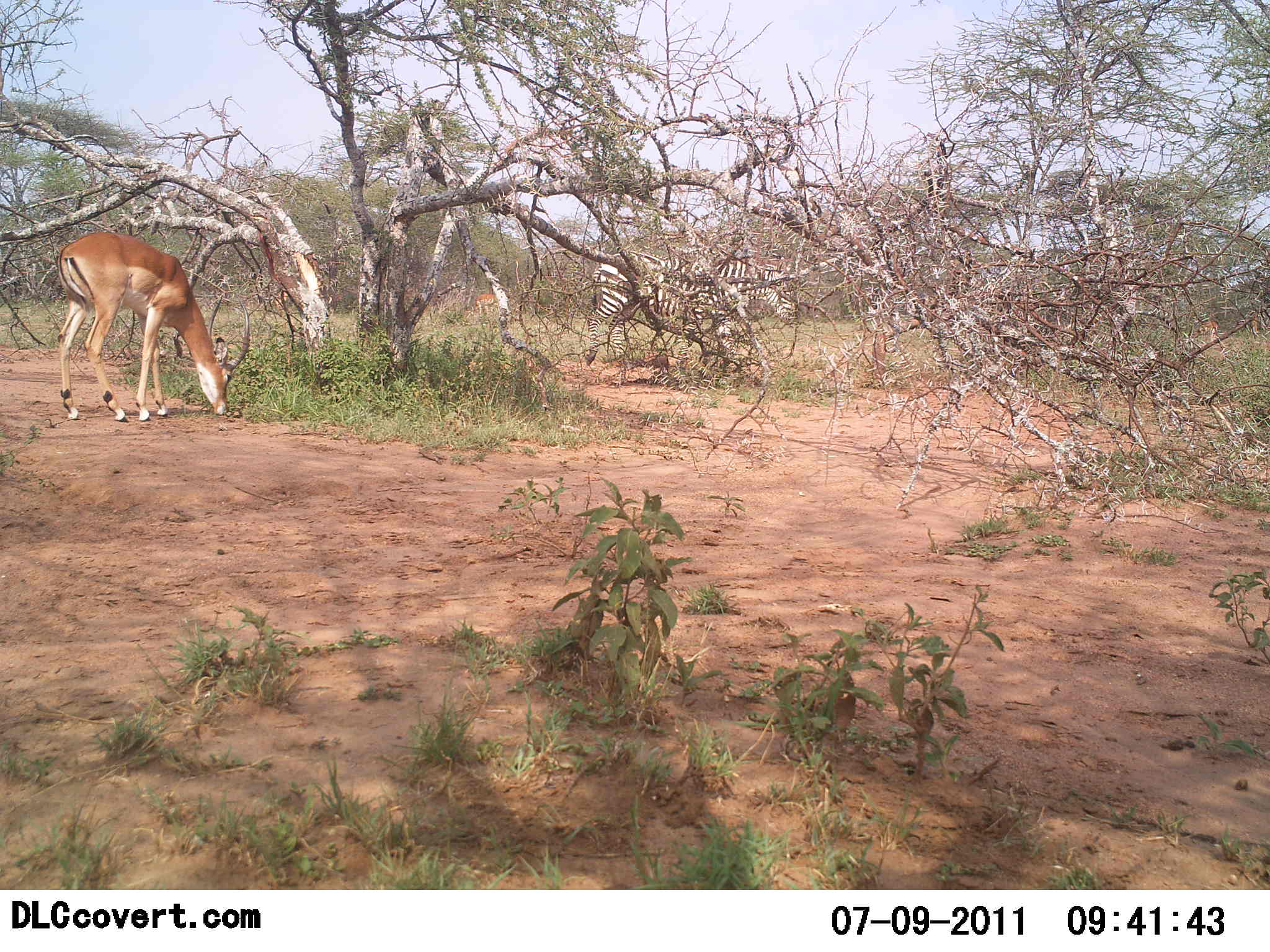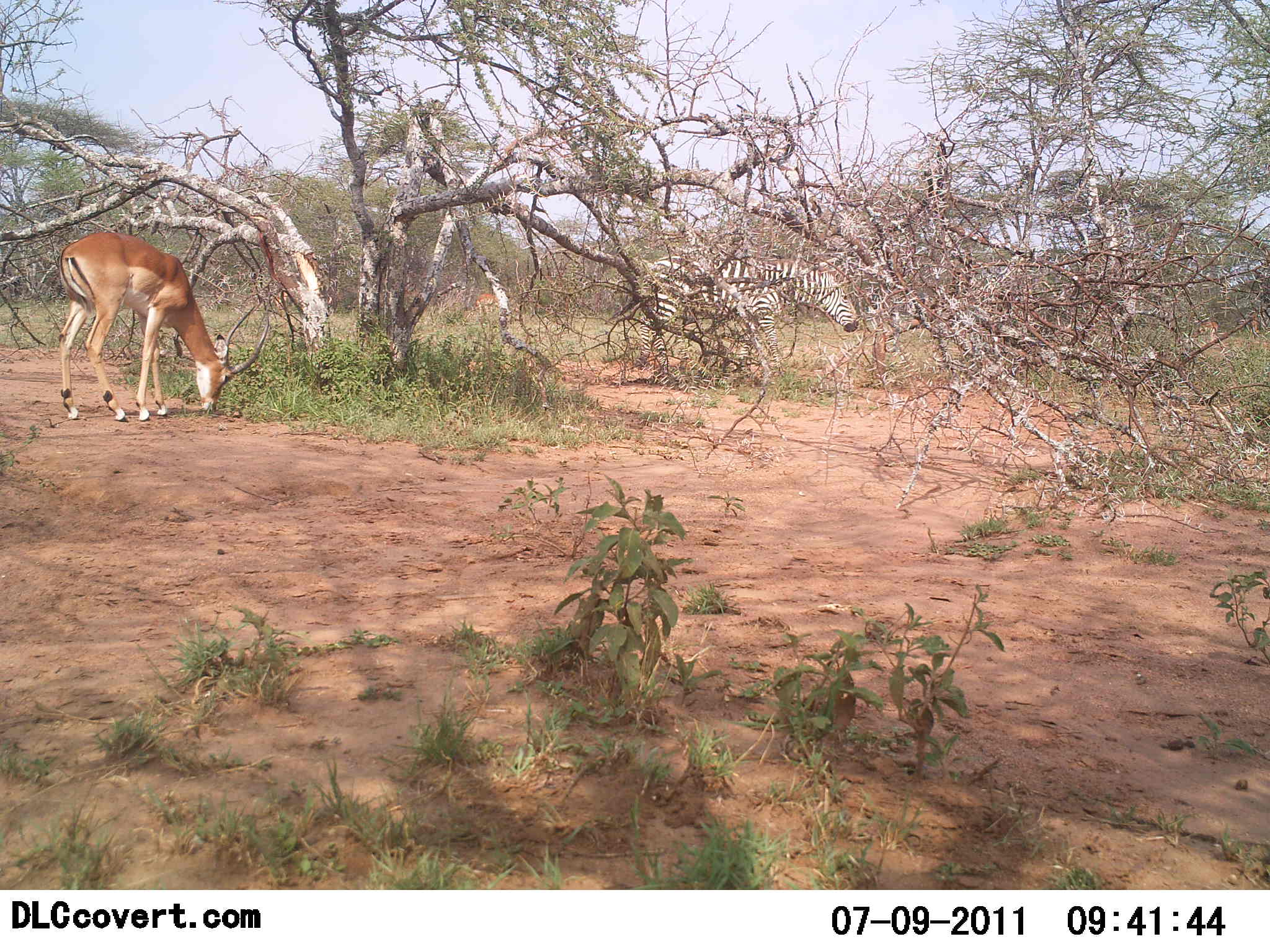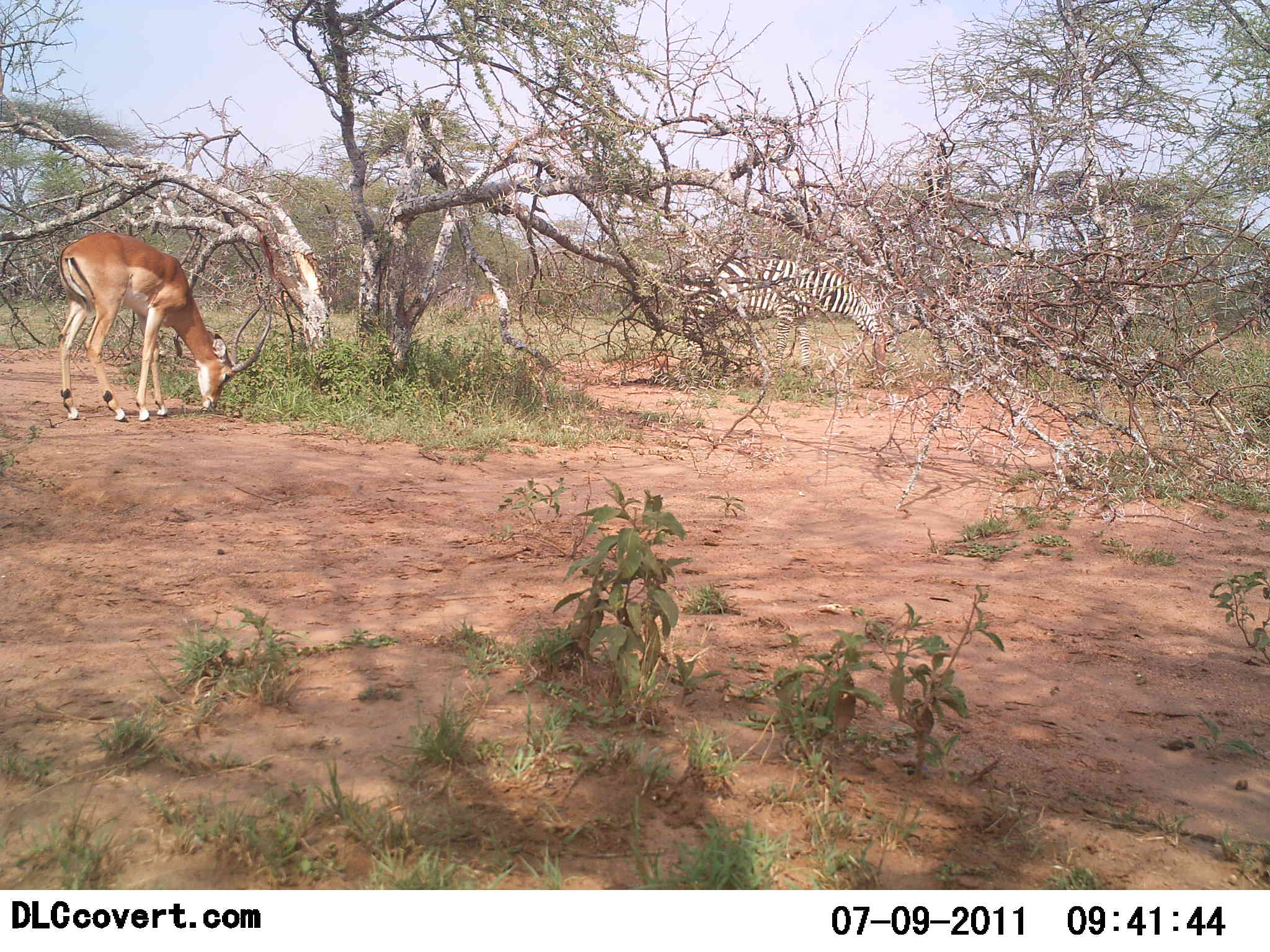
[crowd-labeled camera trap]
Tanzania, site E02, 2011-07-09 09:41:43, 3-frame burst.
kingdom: Animalia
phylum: Chordata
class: Mammalia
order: Artiodactyla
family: Bovidae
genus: Nanger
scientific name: Nanger granti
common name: grant's gazelle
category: gazellegrants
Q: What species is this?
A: Gazellegrants (grant's gazelle) (Nanger granti).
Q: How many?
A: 1.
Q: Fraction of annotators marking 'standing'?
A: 21%.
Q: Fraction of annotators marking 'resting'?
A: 0%.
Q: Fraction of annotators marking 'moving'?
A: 7%.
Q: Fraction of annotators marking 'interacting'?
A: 0%.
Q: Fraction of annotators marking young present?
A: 0%.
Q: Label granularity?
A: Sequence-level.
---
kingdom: Animalia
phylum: Chordata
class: Mammalia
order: Perissodactyla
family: Equidae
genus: Equus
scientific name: Equus quagga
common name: plains zebra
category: zebra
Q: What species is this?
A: Zebra (plains zebra) (Equus quagga).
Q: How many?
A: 1.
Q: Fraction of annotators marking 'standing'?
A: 11%.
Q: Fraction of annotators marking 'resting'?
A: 0%.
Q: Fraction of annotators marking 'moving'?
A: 94%.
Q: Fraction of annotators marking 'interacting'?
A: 0%.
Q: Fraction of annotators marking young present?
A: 0%.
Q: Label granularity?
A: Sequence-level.